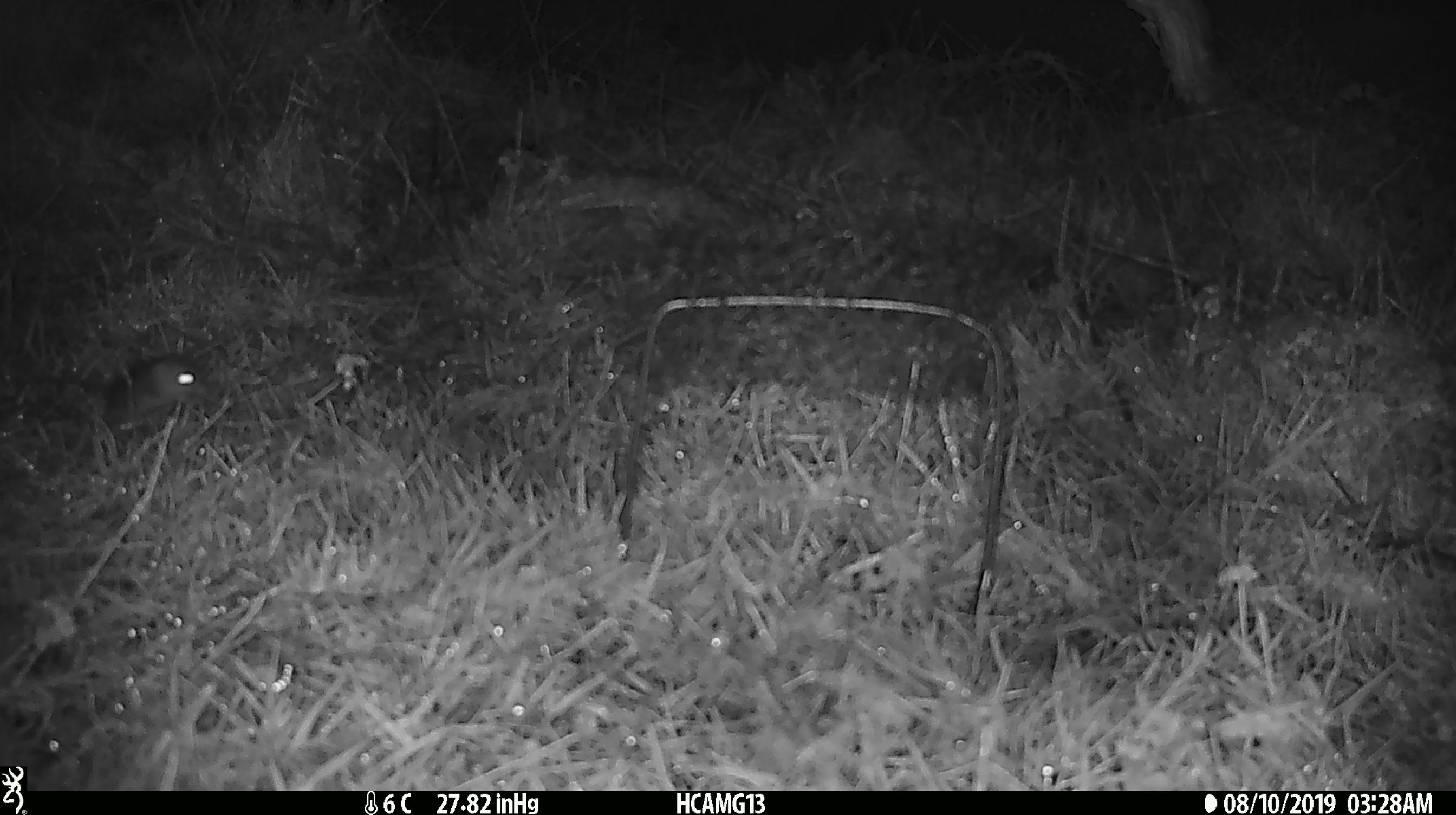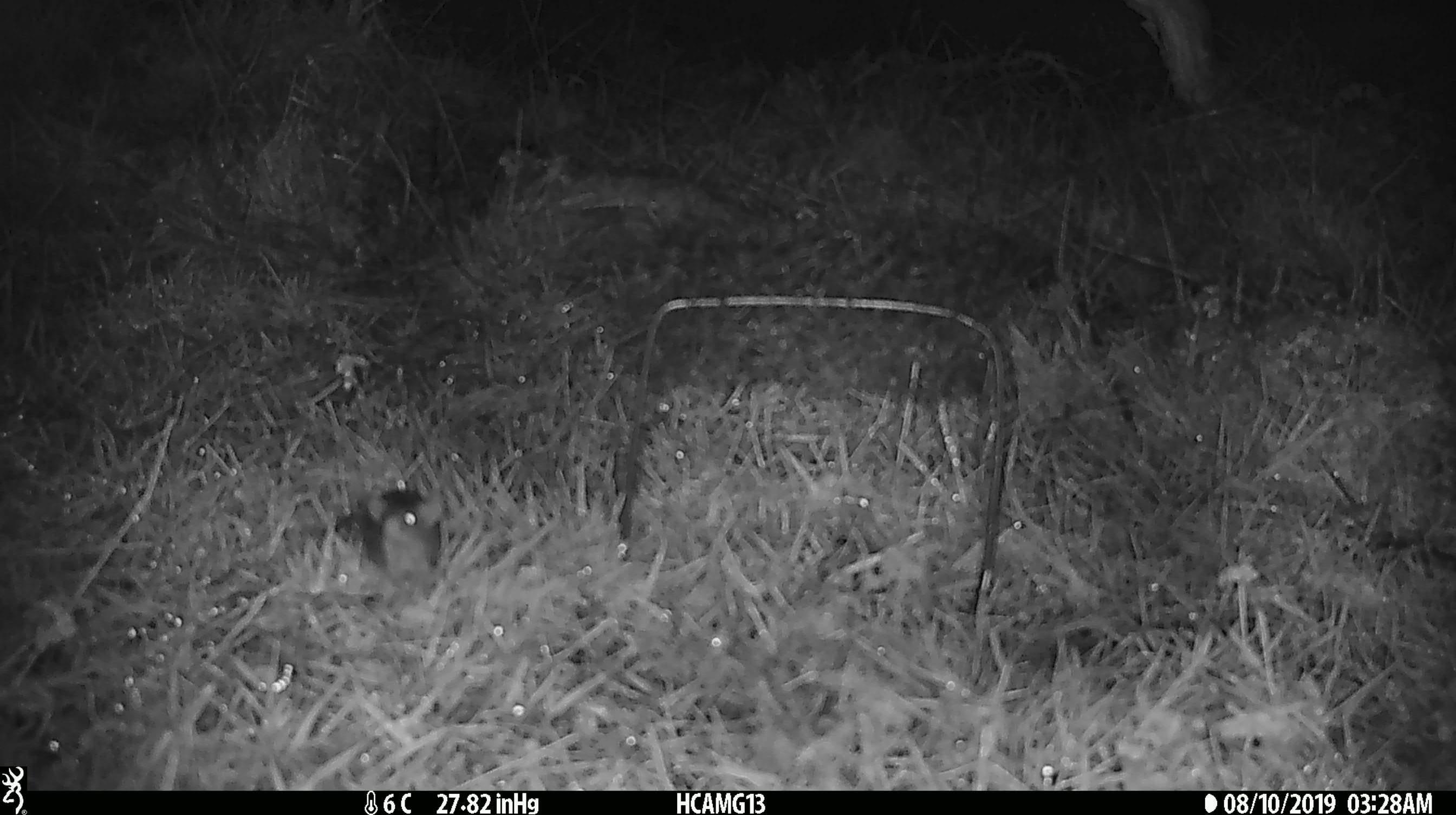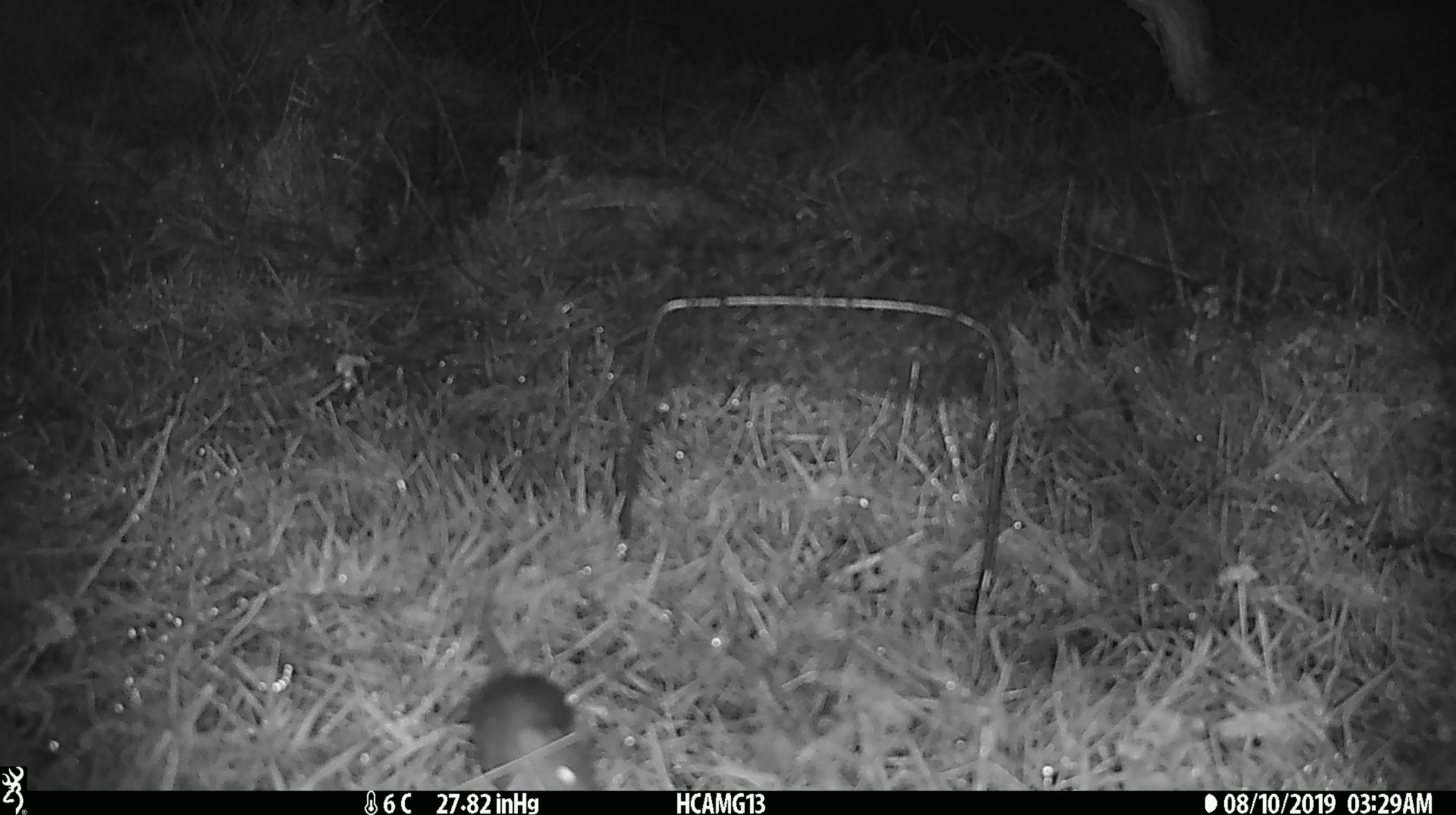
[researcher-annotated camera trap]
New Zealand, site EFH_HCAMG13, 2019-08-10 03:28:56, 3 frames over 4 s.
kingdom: Animalia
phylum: Chordata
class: Mammalia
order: Rodentia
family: Muridae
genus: Mus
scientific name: Mus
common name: mouse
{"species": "mouse (Mus)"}